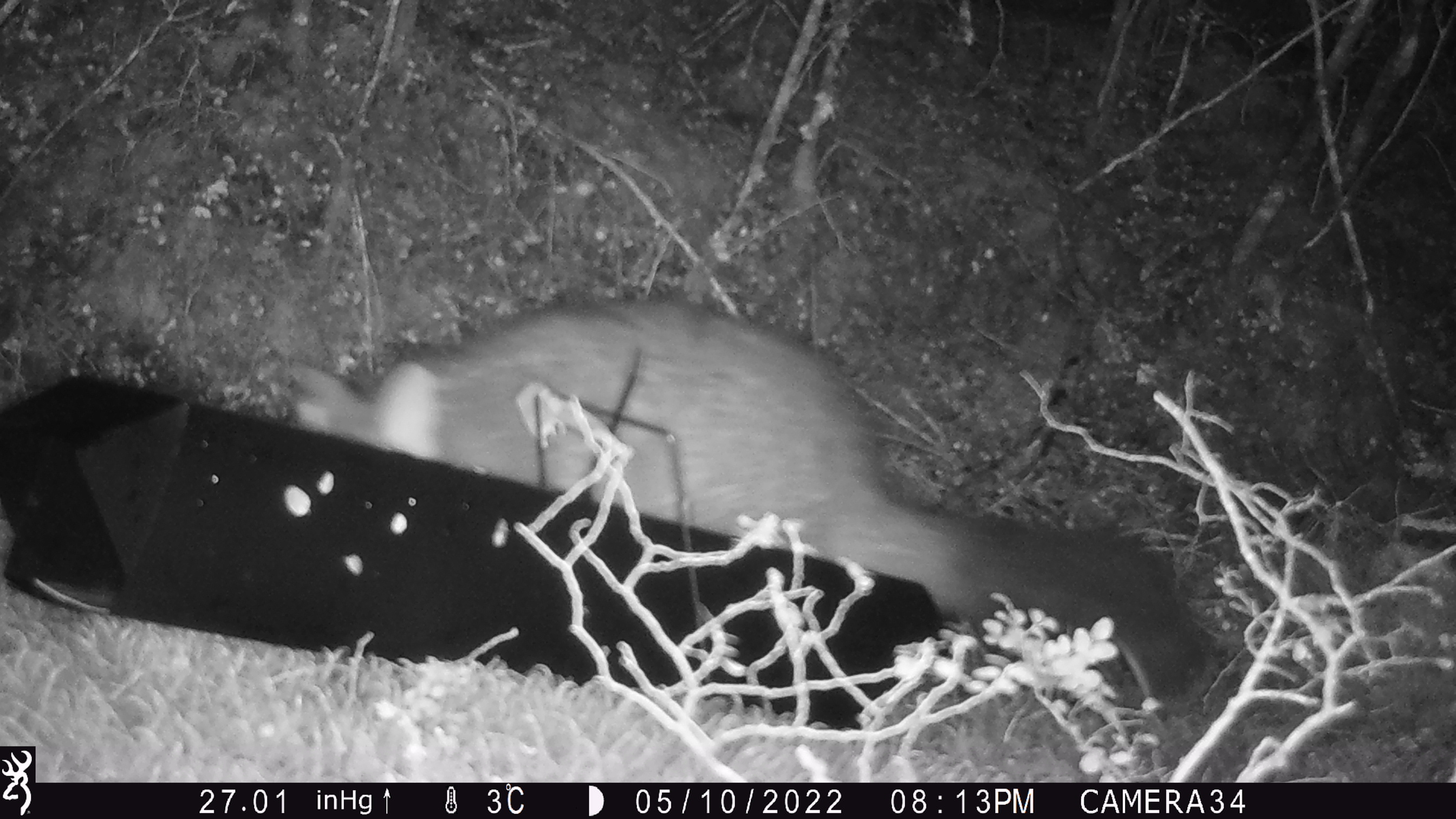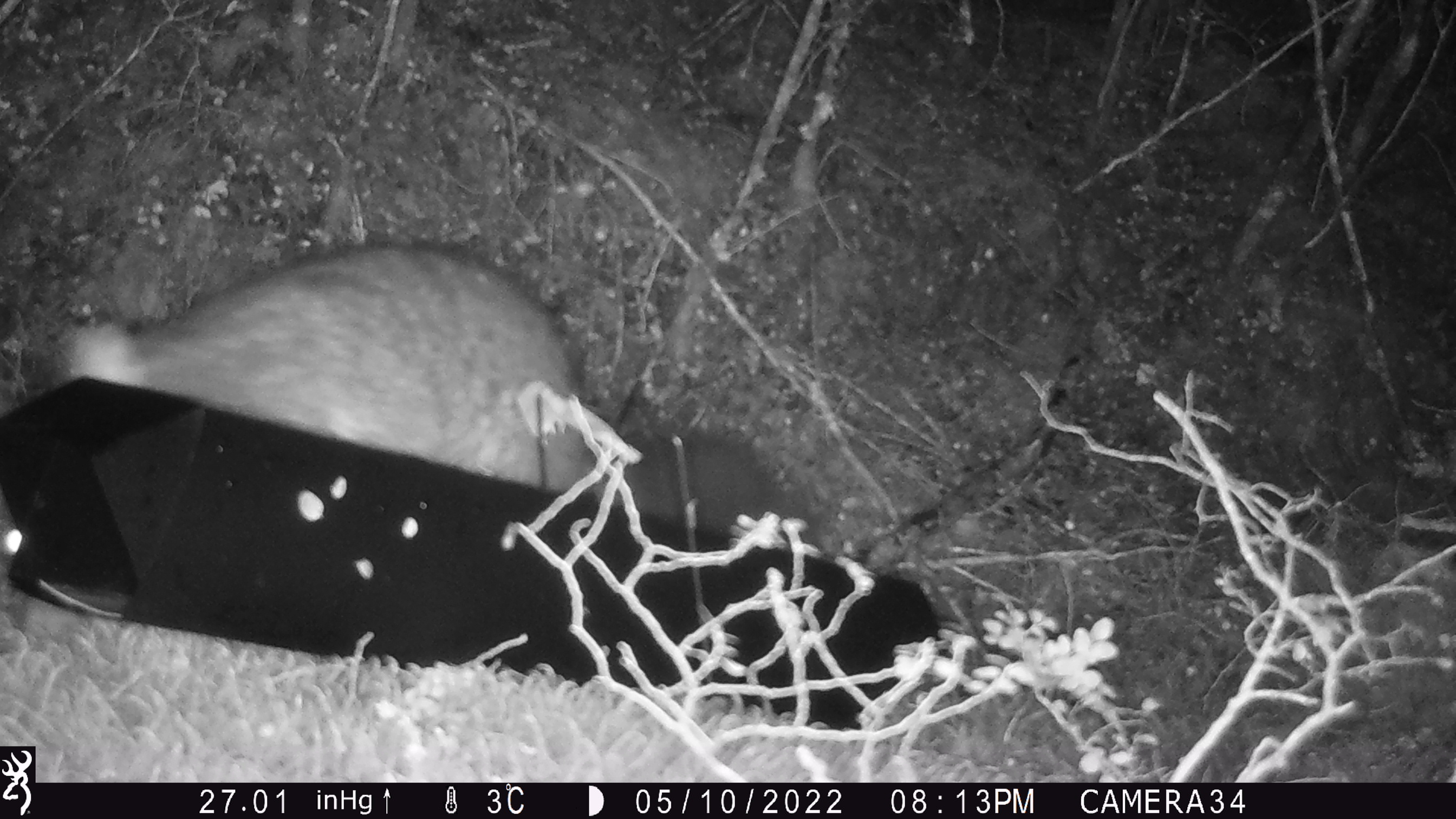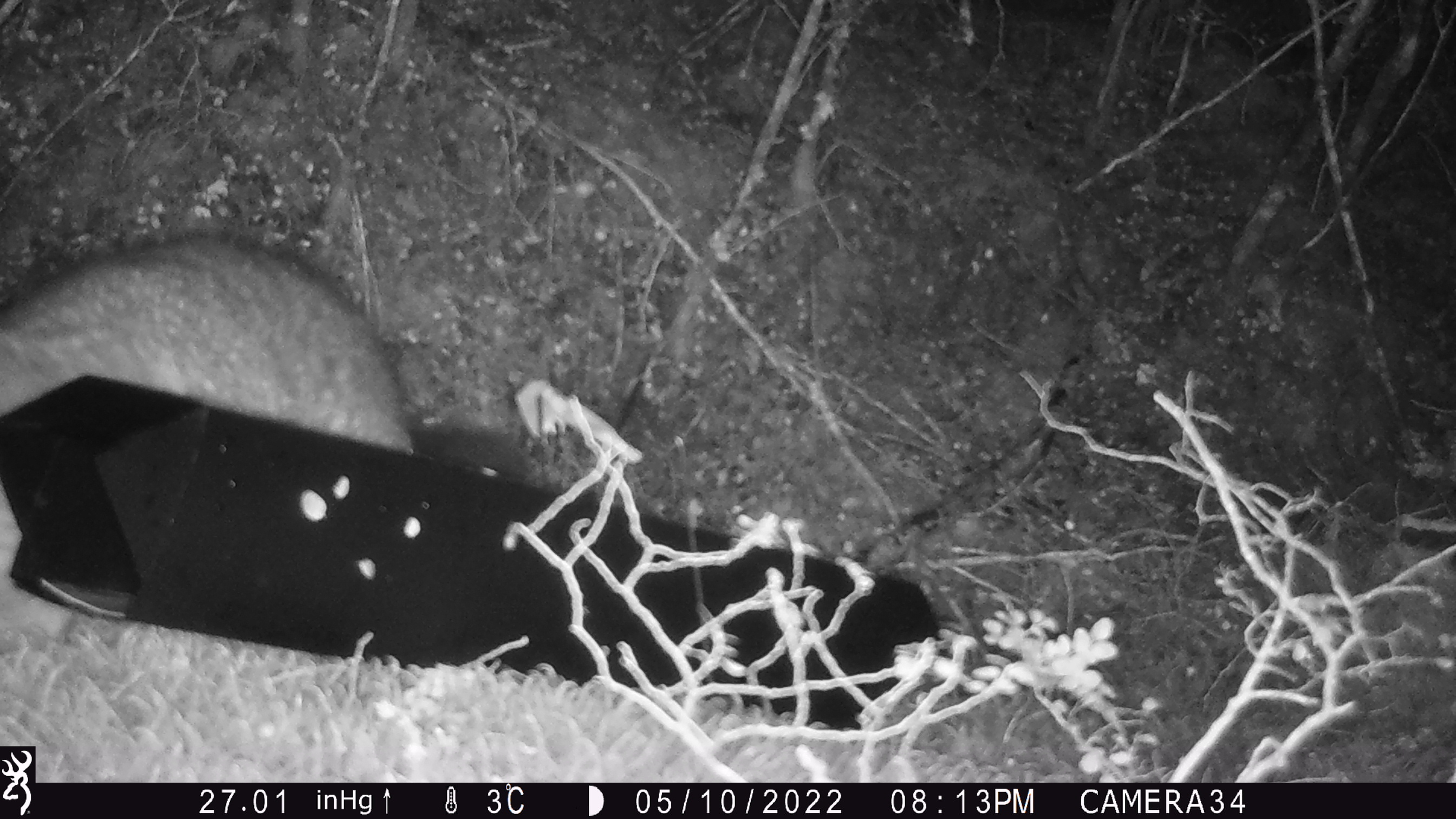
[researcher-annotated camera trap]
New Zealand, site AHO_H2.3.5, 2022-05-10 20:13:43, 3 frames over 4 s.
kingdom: Animalia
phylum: Chordata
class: Mammalia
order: Diprotodontia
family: Phalangeridae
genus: Trichosurus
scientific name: Trichosurus vulpecula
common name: common brushtail possum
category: possum